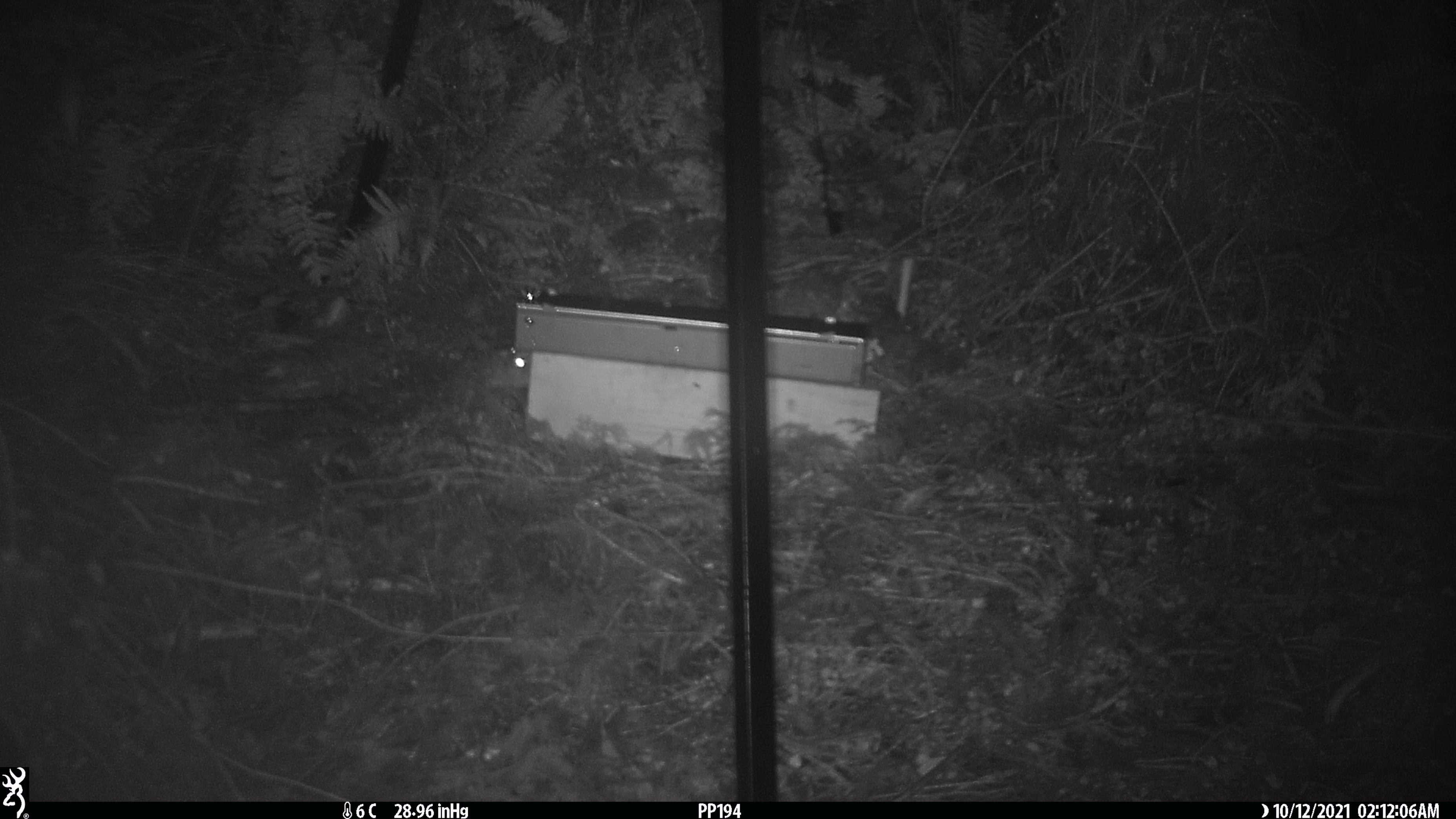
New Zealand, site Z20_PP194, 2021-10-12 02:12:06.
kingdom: Animalia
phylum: Chordata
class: Mammalia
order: Rodentia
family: Muridae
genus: Rattus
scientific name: Rattus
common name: rat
Rat (Rattus).